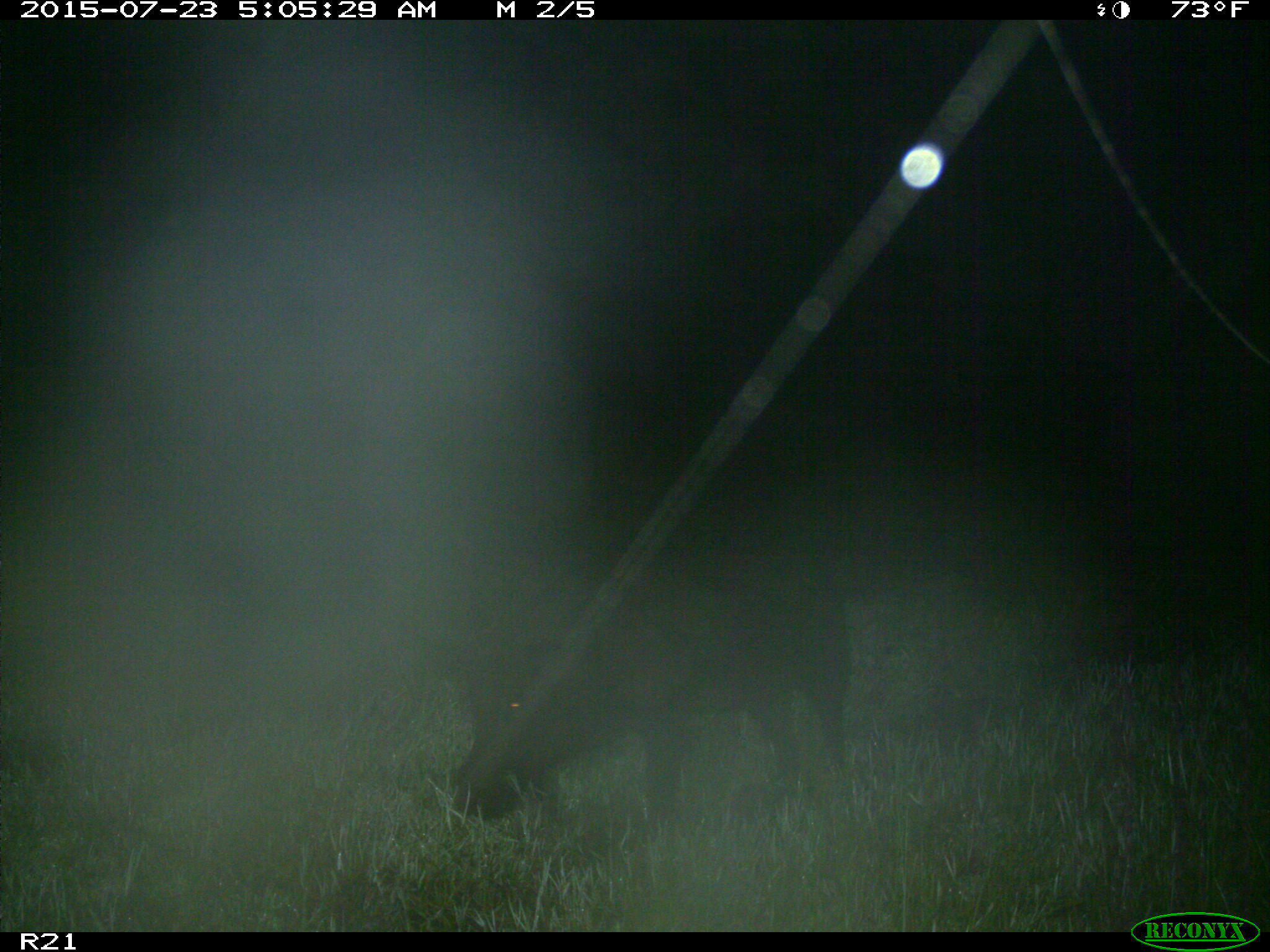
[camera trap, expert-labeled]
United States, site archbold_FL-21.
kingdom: Animalia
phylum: Chordata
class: Mammalia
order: Artiodactyla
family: Suidae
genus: Sus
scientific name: Sus scrofa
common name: wild boar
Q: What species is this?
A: Sus scrofa (wild boar).